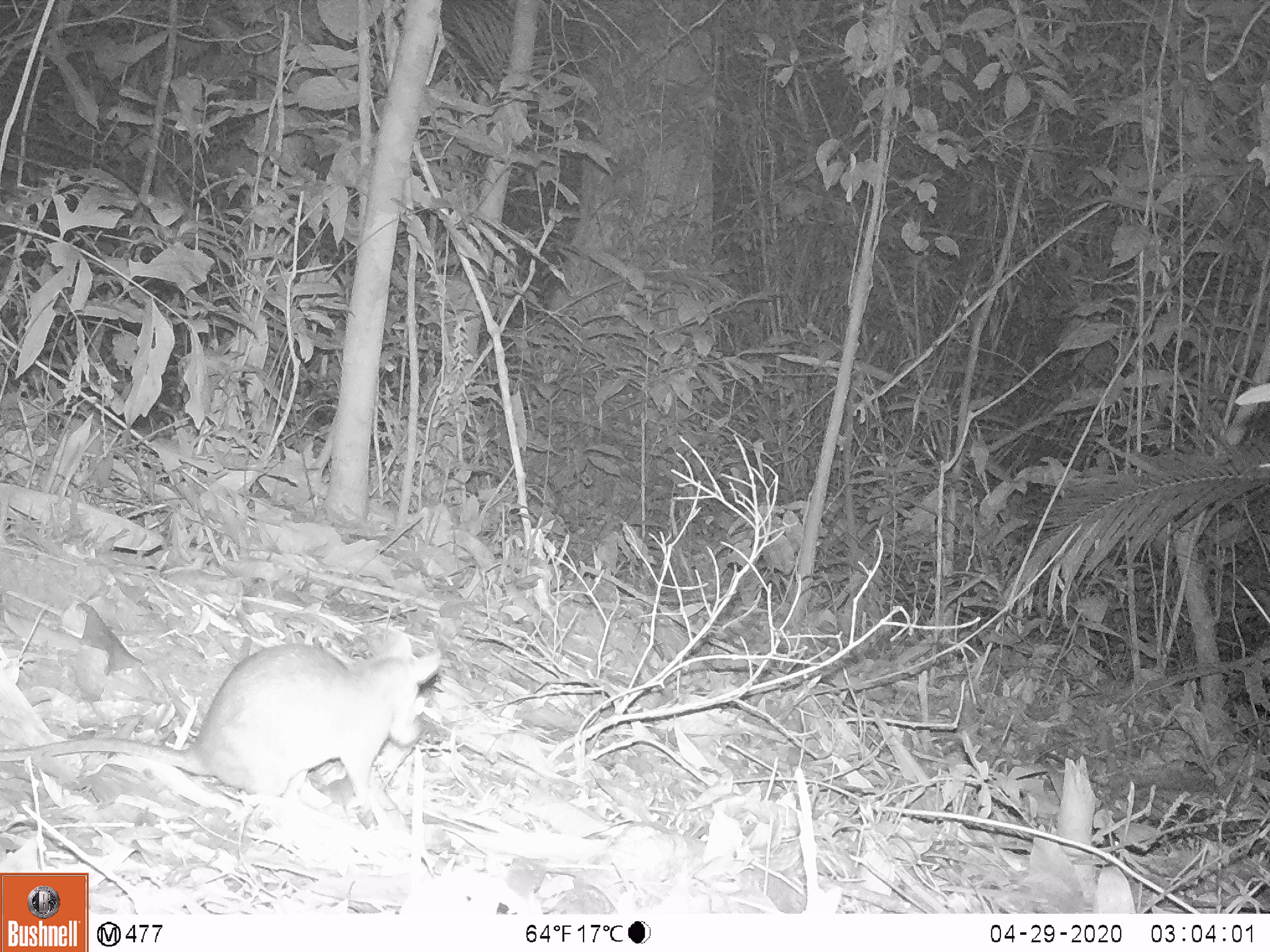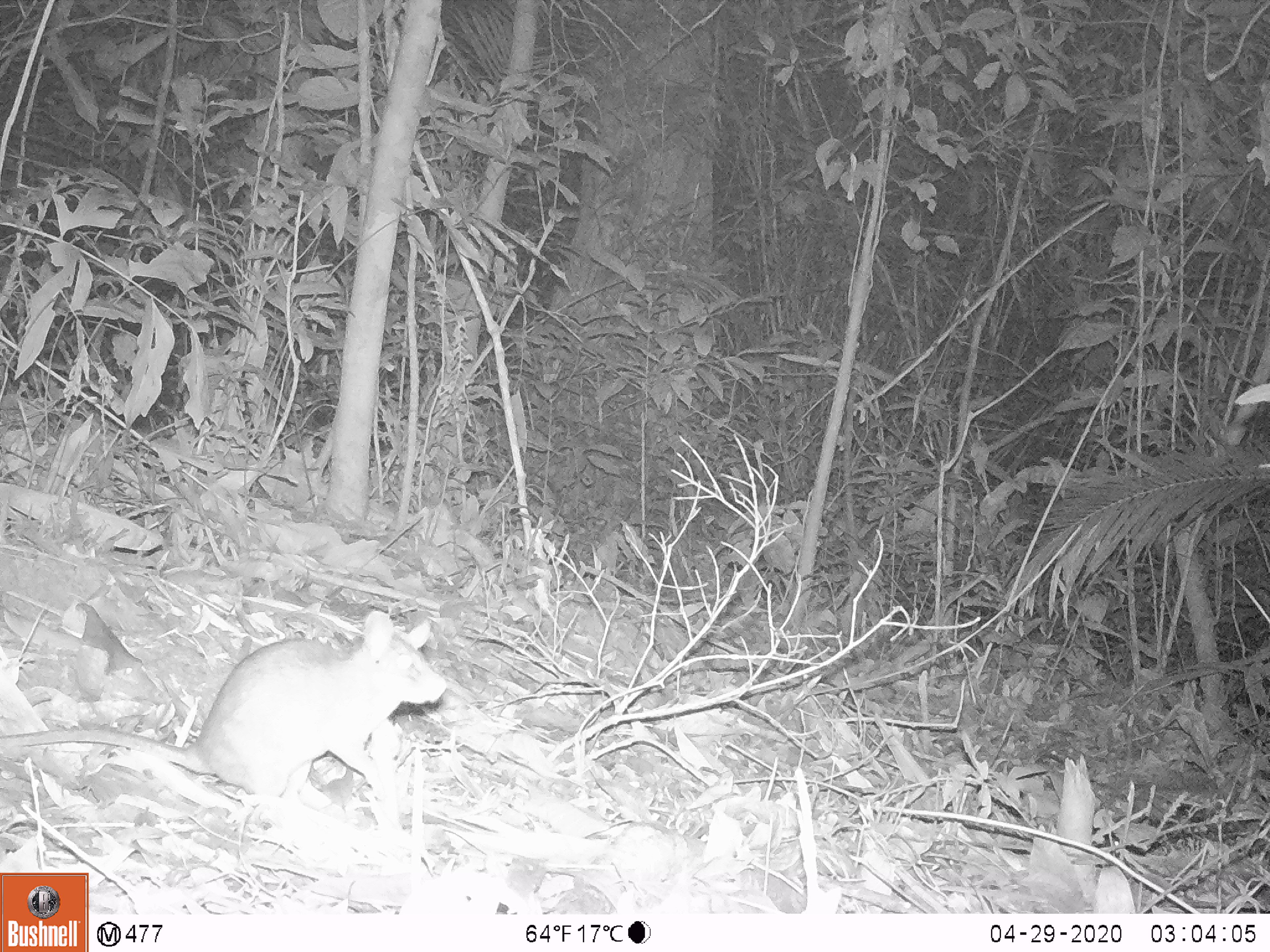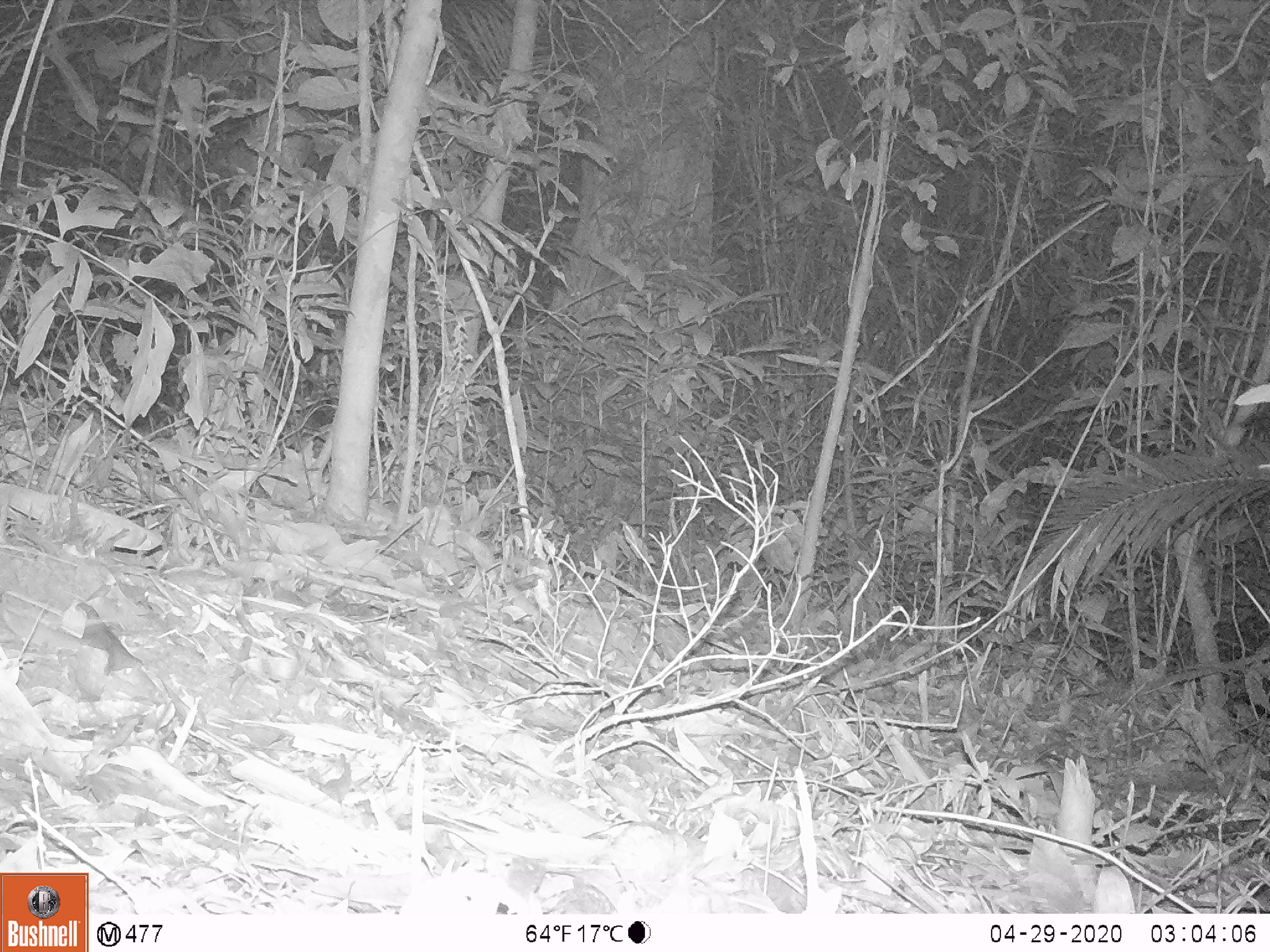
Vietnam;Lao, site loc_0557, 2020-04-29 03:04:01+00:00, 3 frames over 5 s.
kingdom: Animalia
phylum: Chordata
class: Mammalia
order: Rodentia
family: Muridae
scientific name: Muridae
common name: old-world mice and rats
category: unidentified murid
Unidentified murid (old-world mice and rats) (Muridae). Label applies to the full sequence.